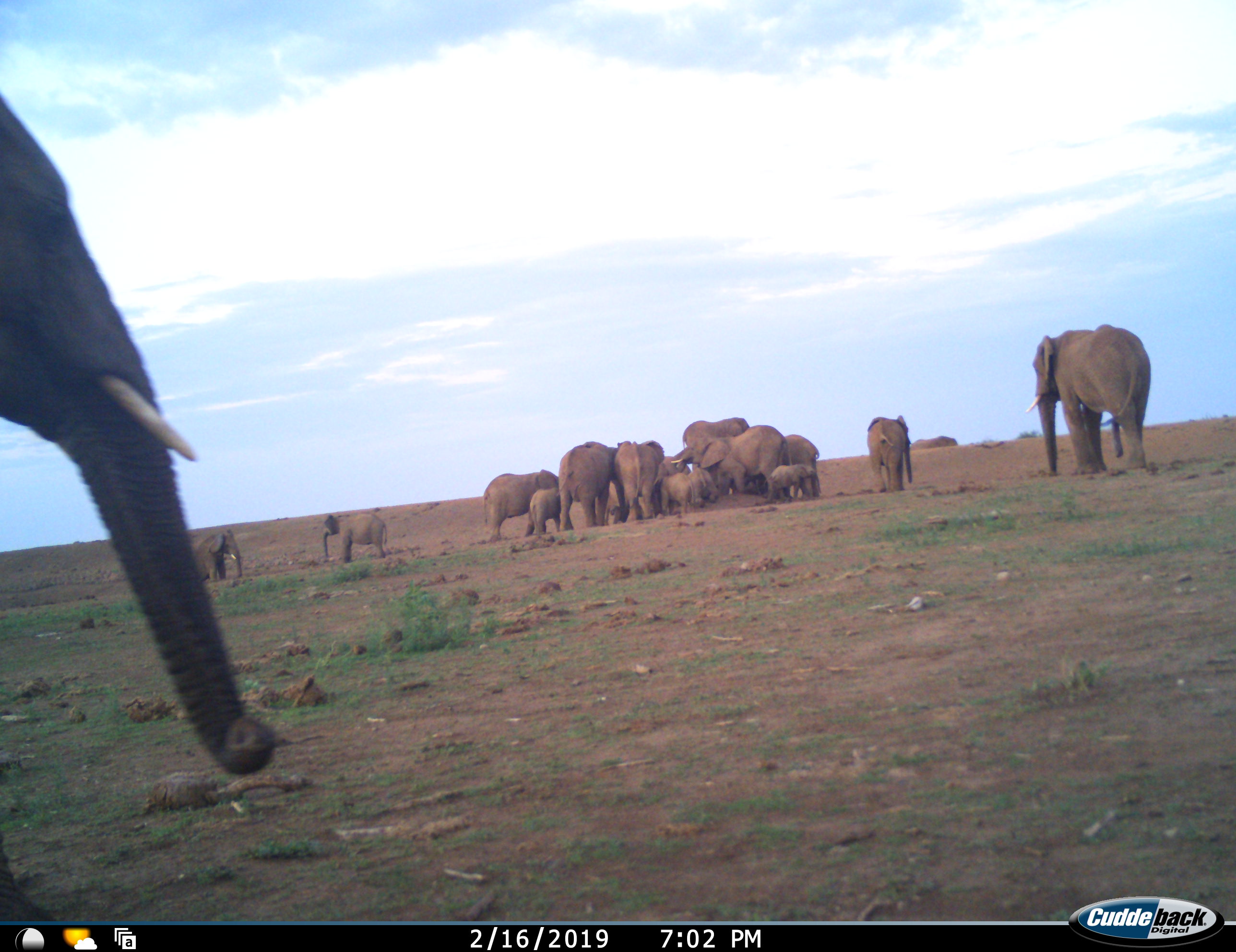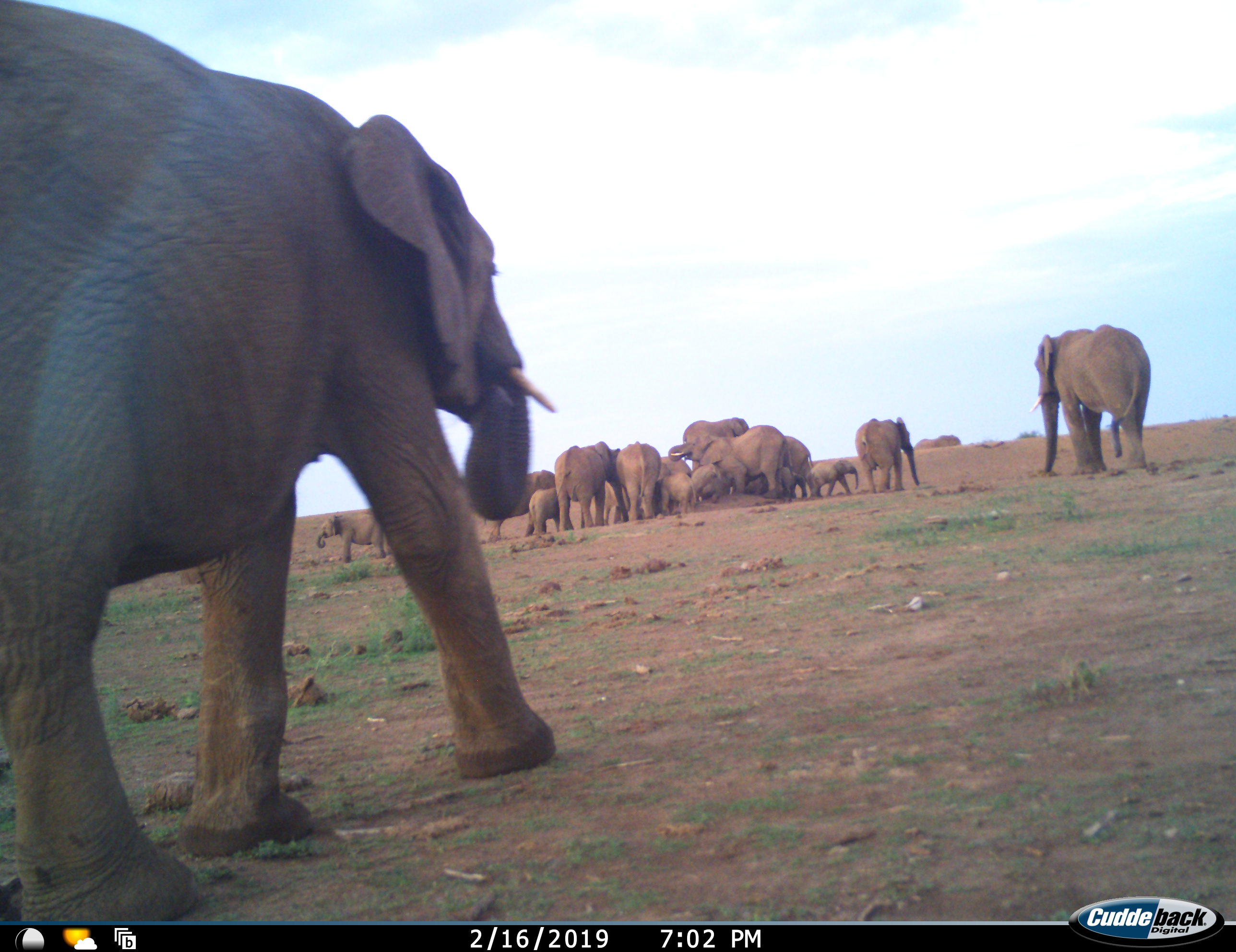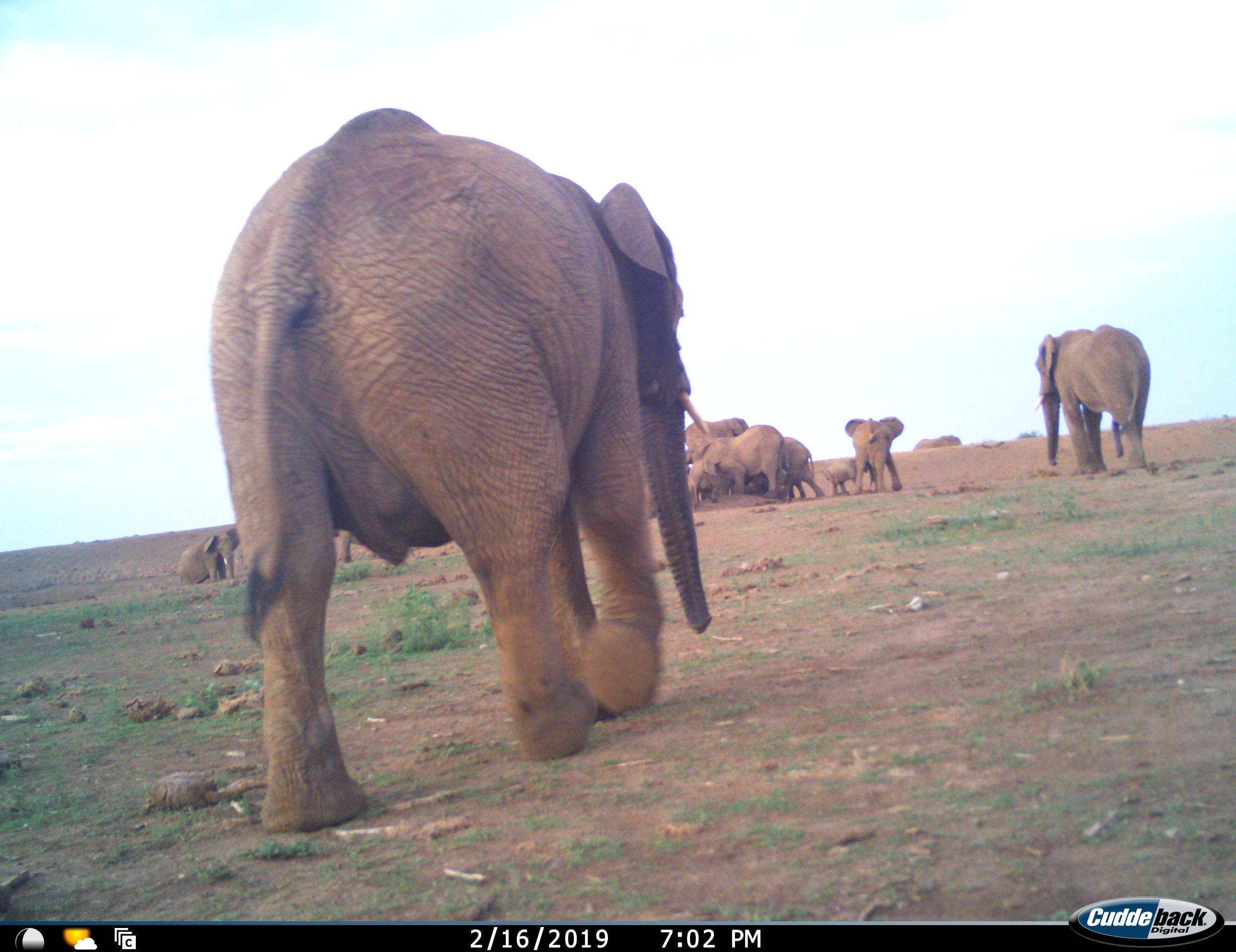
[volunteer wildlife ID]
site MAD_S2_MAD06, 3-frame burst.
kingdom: Animalia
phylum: Chordata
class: Mammalia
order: Proboscidea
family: Elephantidae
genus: Loxodonta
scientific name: Loxodonta africana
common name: african bush elephant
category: elephant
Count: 11-50.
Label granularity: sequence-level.